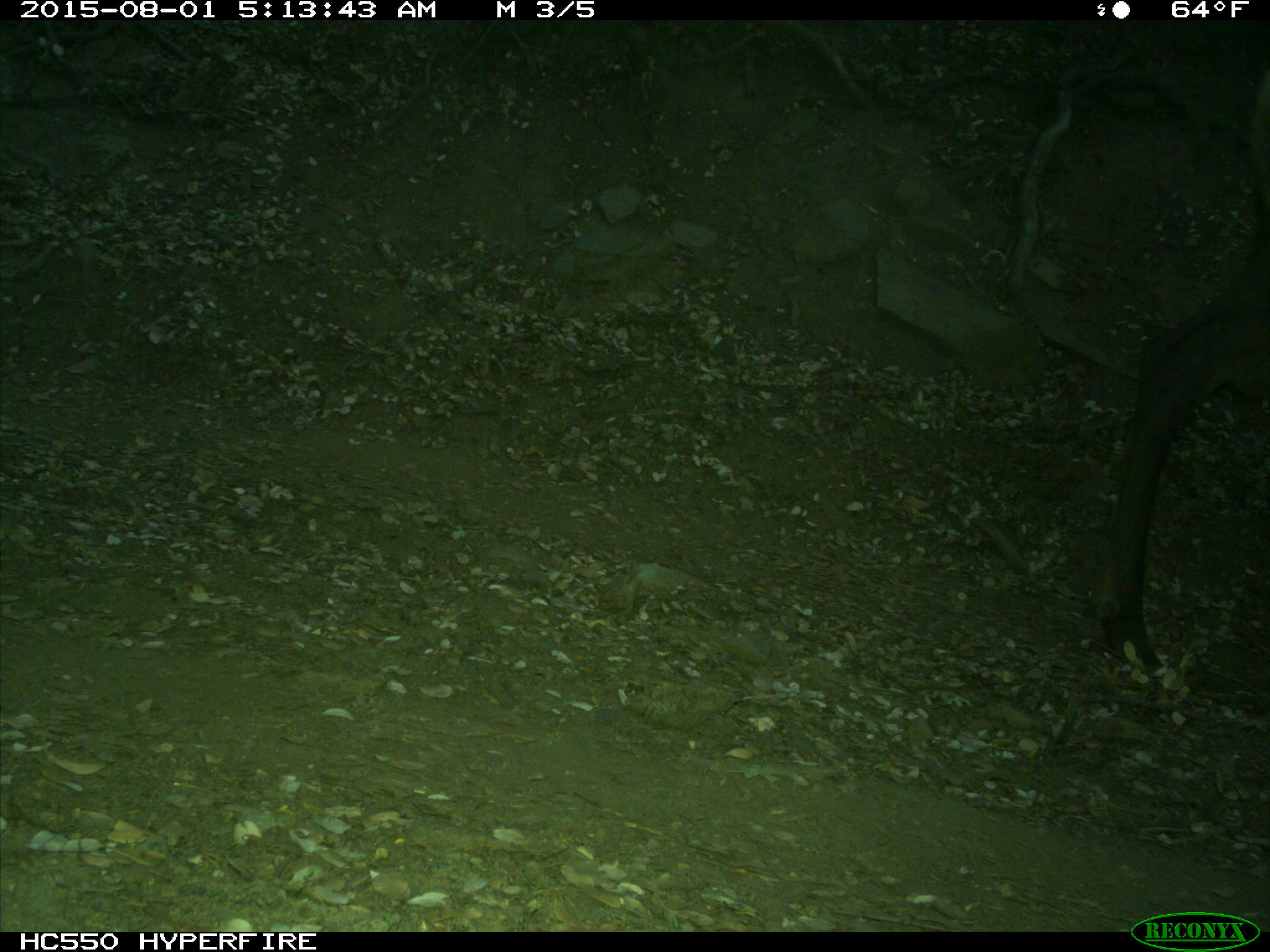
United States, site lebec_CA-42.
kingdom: Animalia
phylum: Chordata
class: Mammalia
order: Artiodactyla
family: Cervidae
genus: Cervus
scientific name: Cervus canadensis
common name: elk